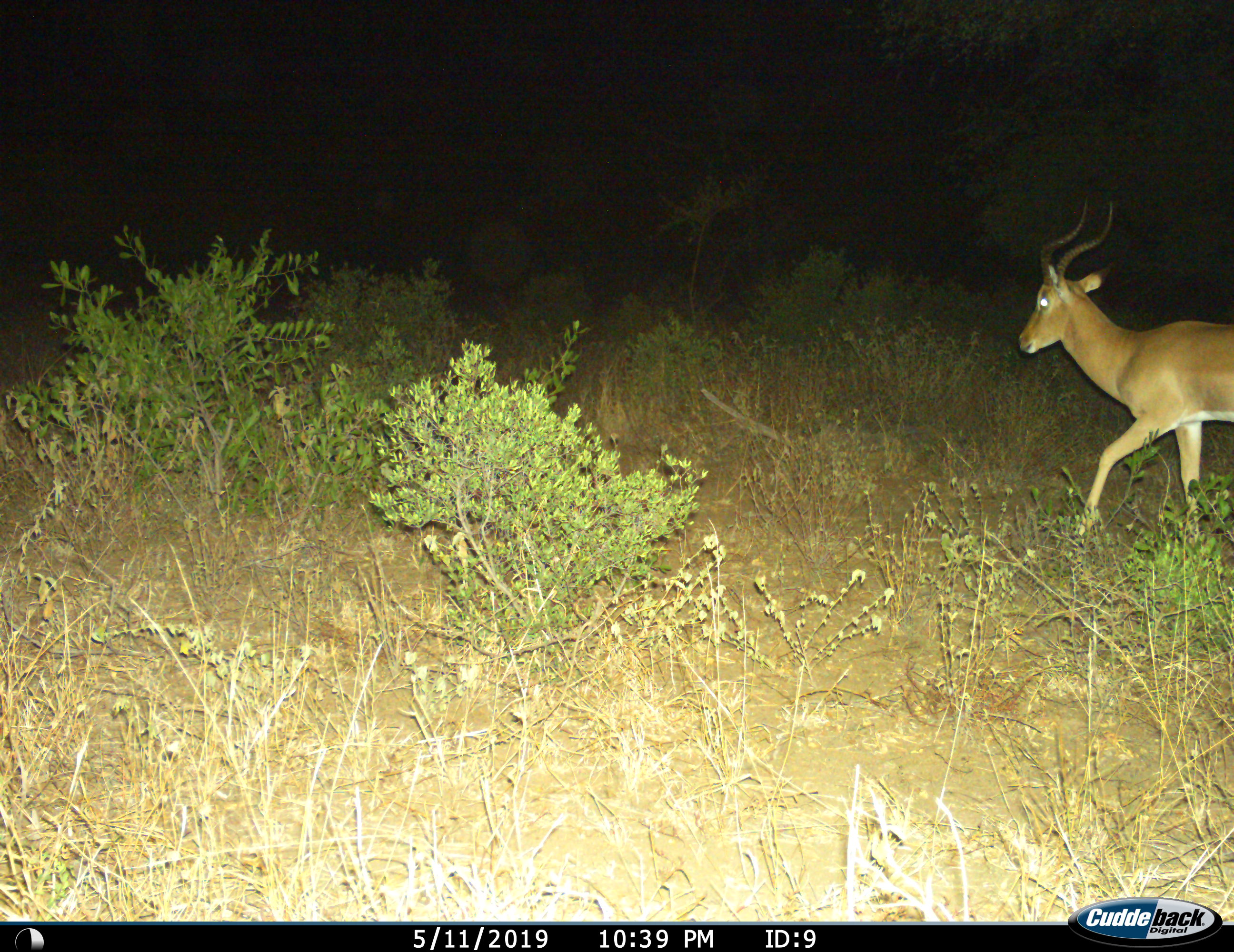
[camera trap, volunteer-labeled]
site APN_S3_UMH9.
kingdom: Animalia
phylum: Chordata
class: Mammalia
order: Artiodactyla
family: Bovidae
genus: Aepyceros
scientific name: Aepyceros melampus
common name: impala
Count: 1.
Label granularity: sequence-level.